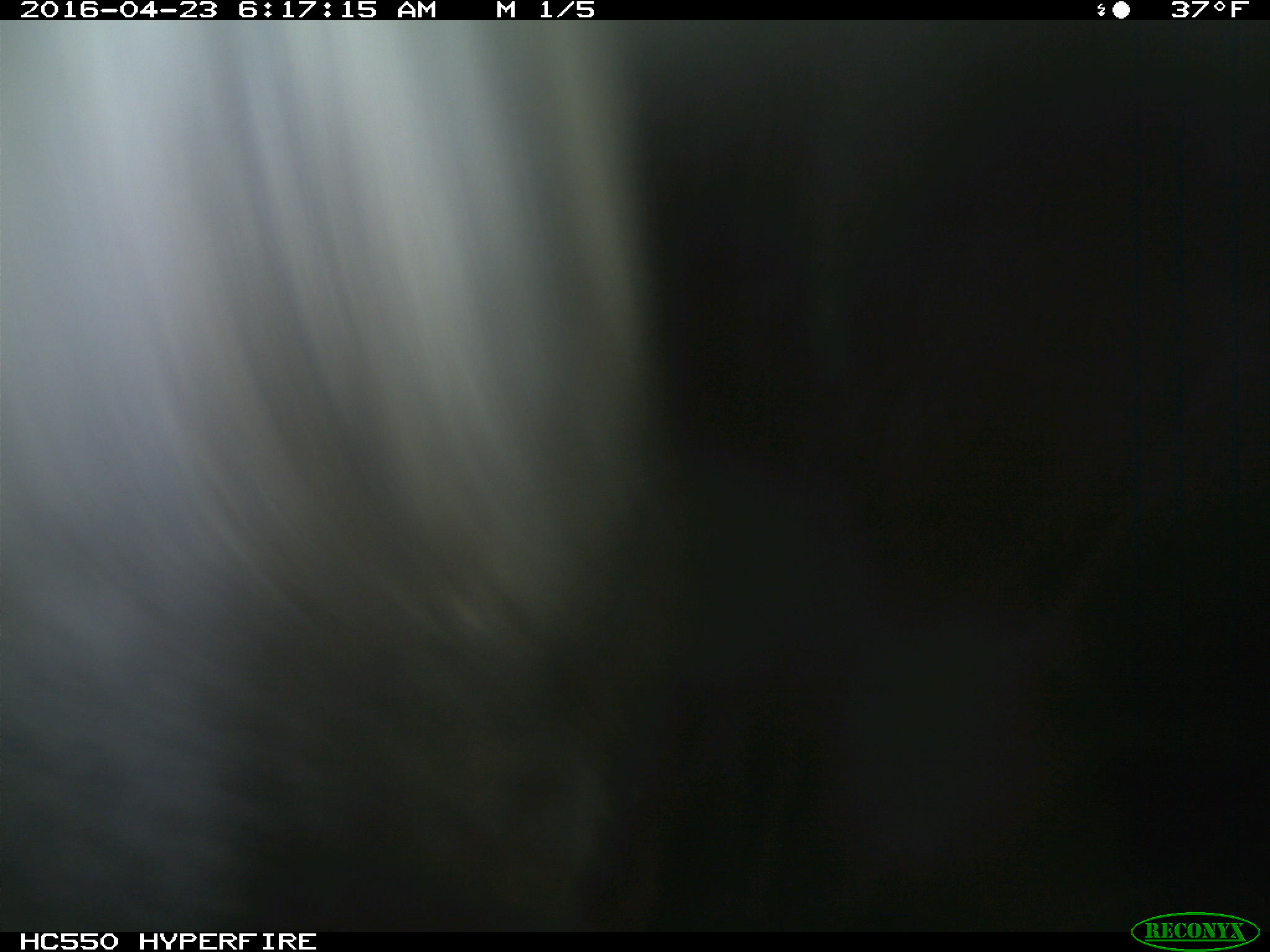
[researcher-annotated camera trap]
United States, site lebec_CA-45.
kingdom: Animalia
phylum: Chordata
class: Mammalia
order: Artiodactyla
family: Bovidae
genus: Bos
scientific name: Bos taurus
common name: domestic cow